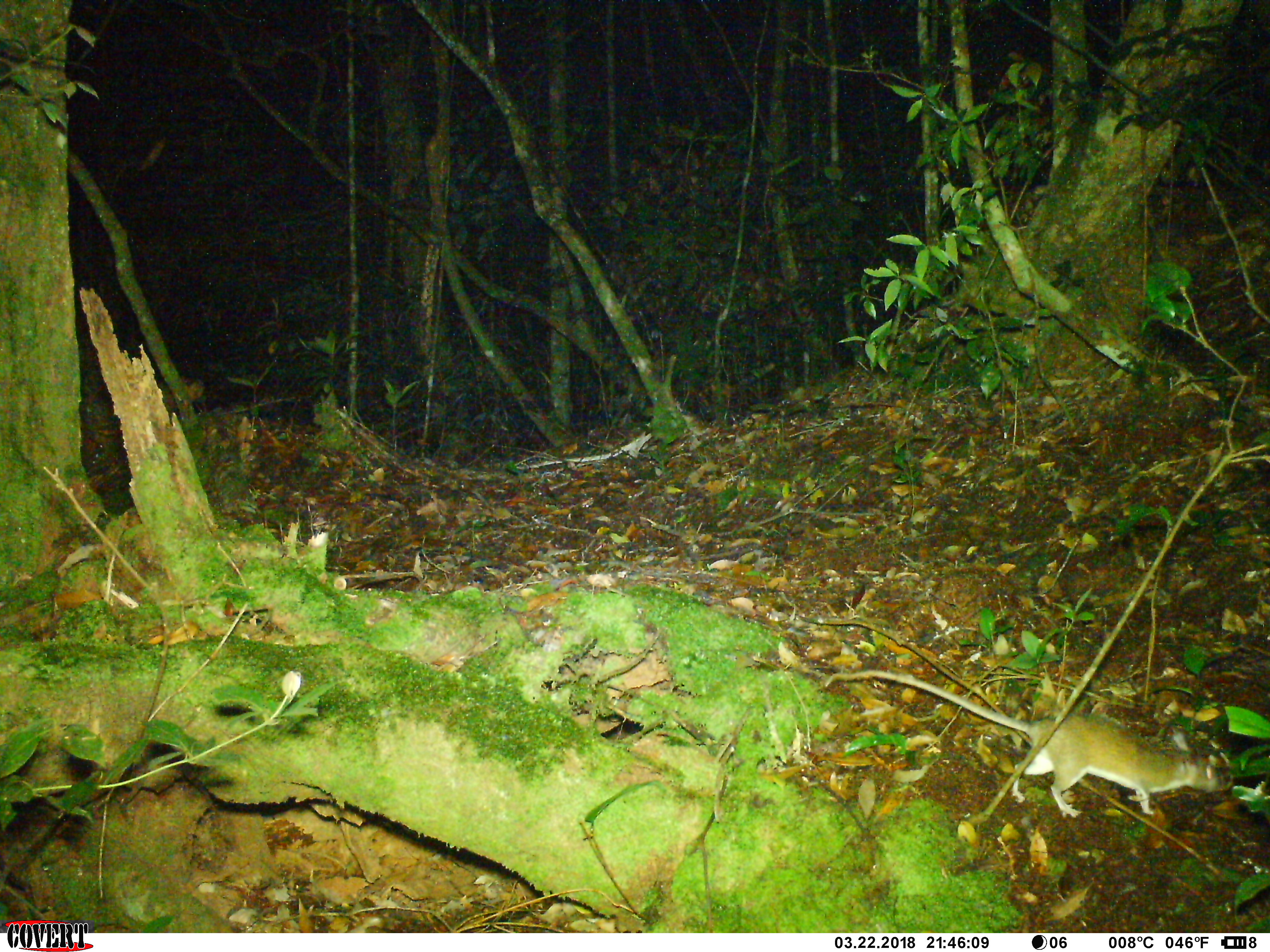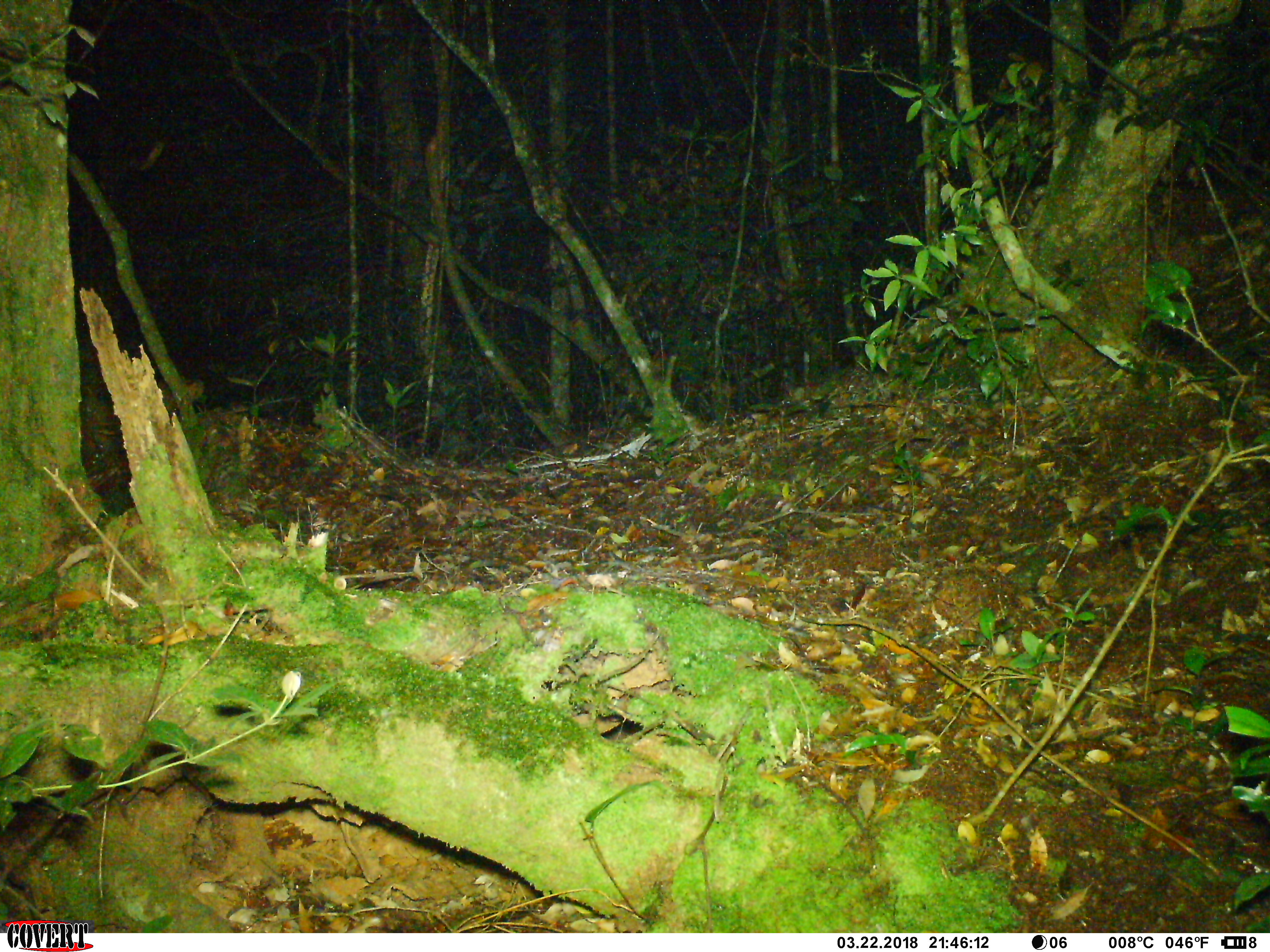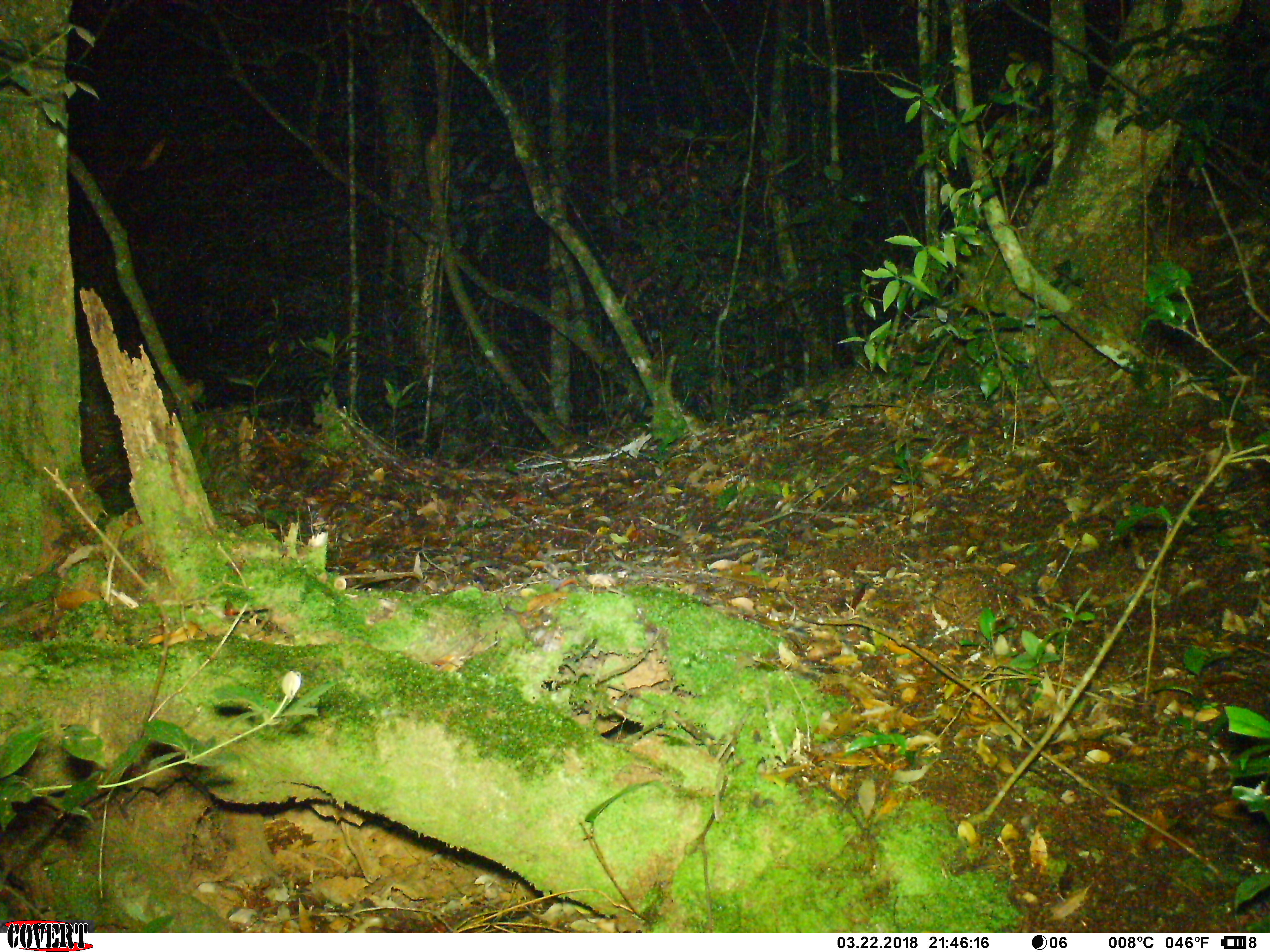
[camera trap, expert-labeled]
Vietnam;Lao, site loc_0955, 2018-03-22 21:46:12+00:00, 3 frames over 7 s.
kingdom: Animalia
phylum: Chordata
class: Mammalia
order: Rodentia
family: Muridae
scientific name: Muridae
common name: old-world mice and rats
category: unidentified murid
Unidentified murid (old-world mice and rats) (Muridae). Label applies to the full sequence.